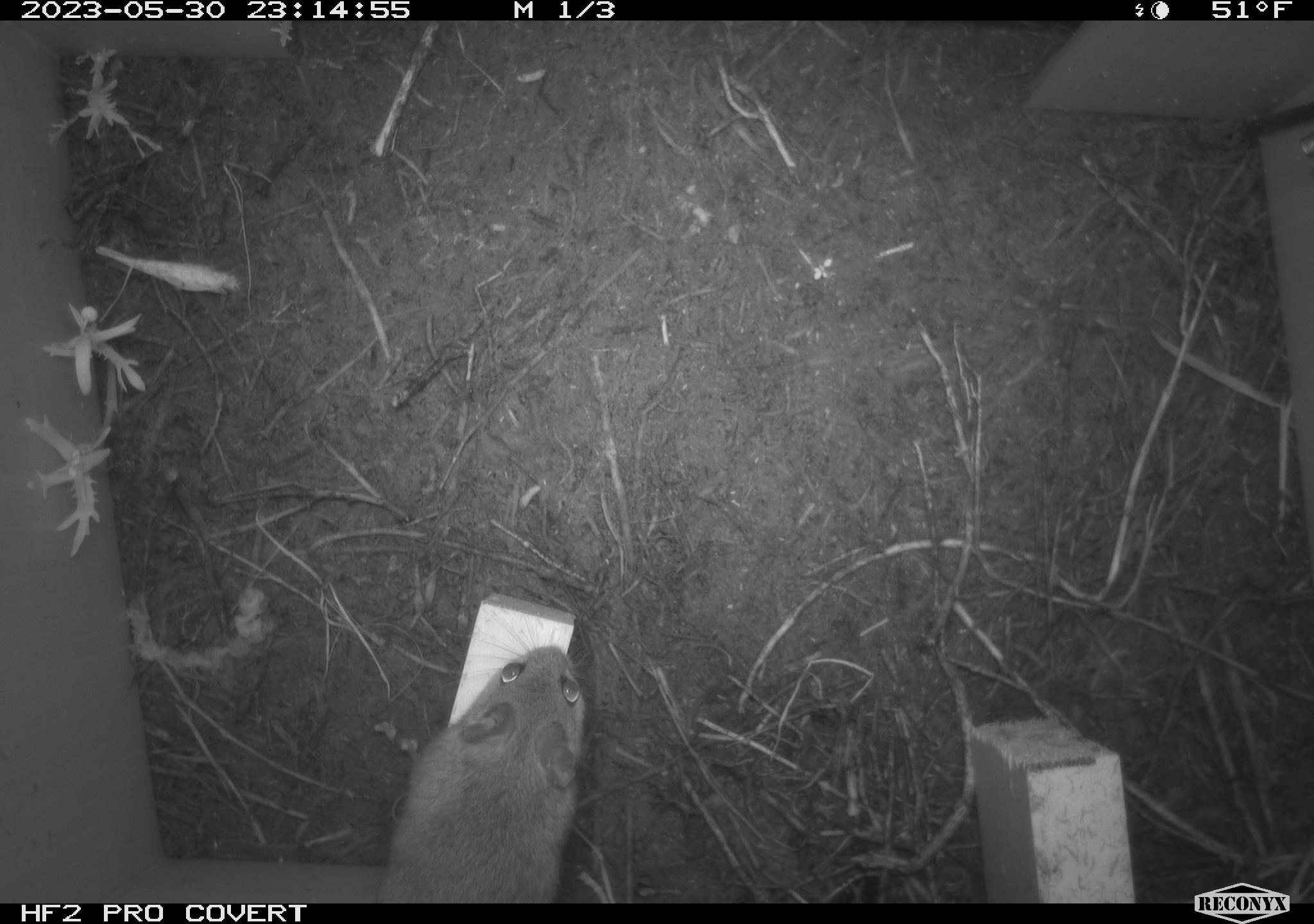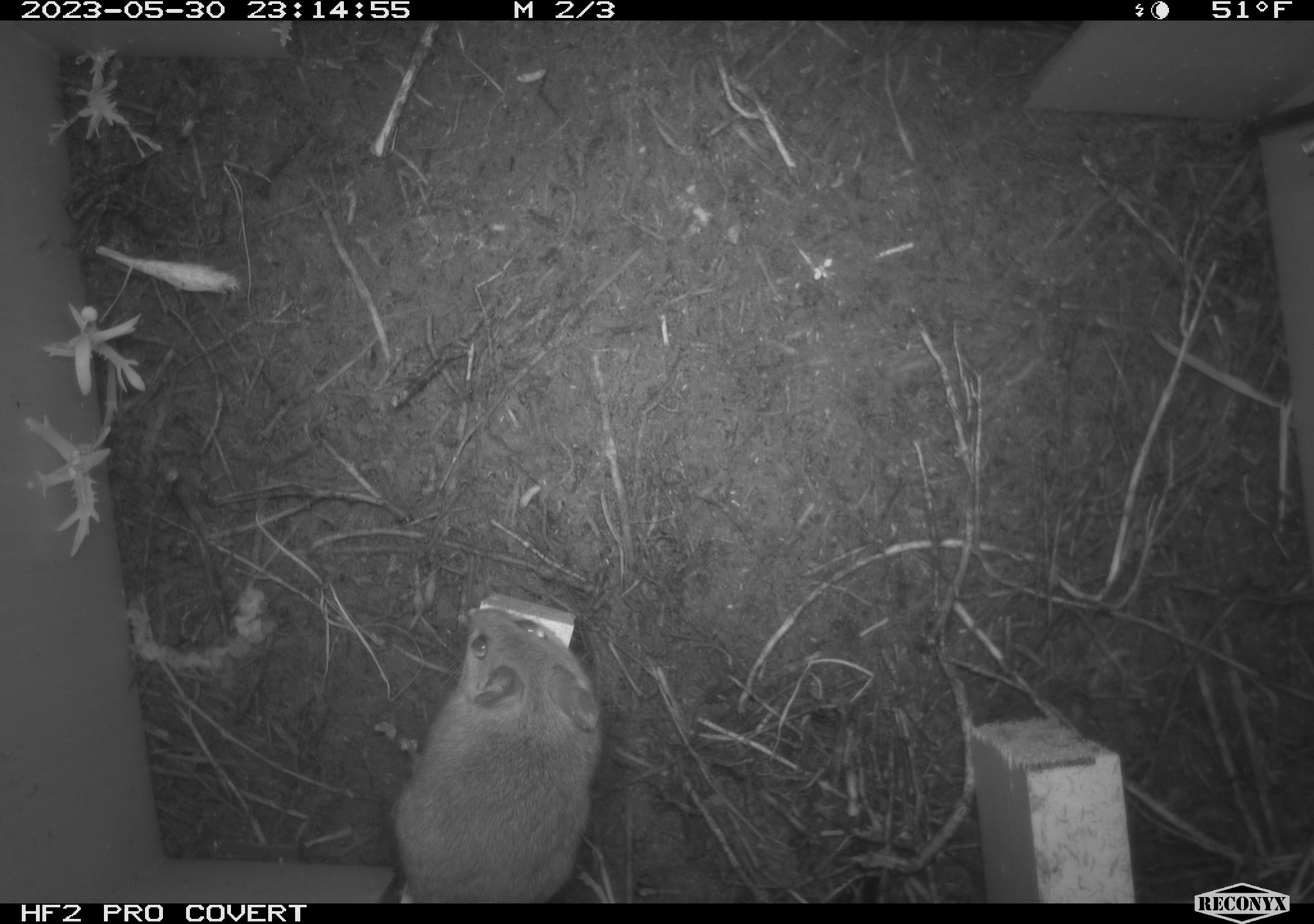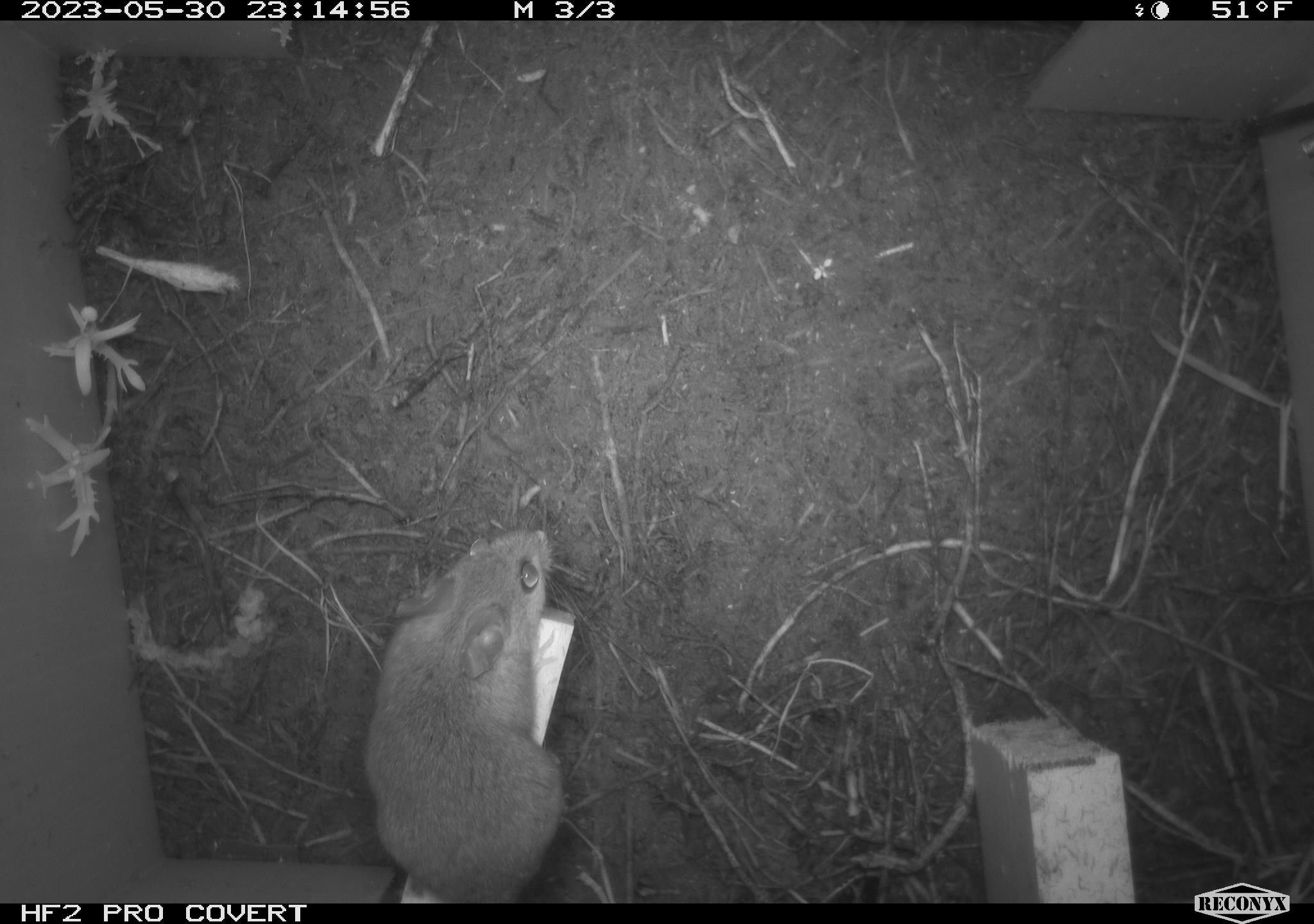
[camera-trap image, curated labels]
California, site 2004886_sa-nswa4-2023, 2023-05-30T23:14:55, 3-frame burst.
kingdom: Animalia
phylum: Chordata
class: Mammalia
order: Rodentia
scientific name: Rodentia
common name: mouse species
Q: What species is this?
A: Mouse species (Rodentia).